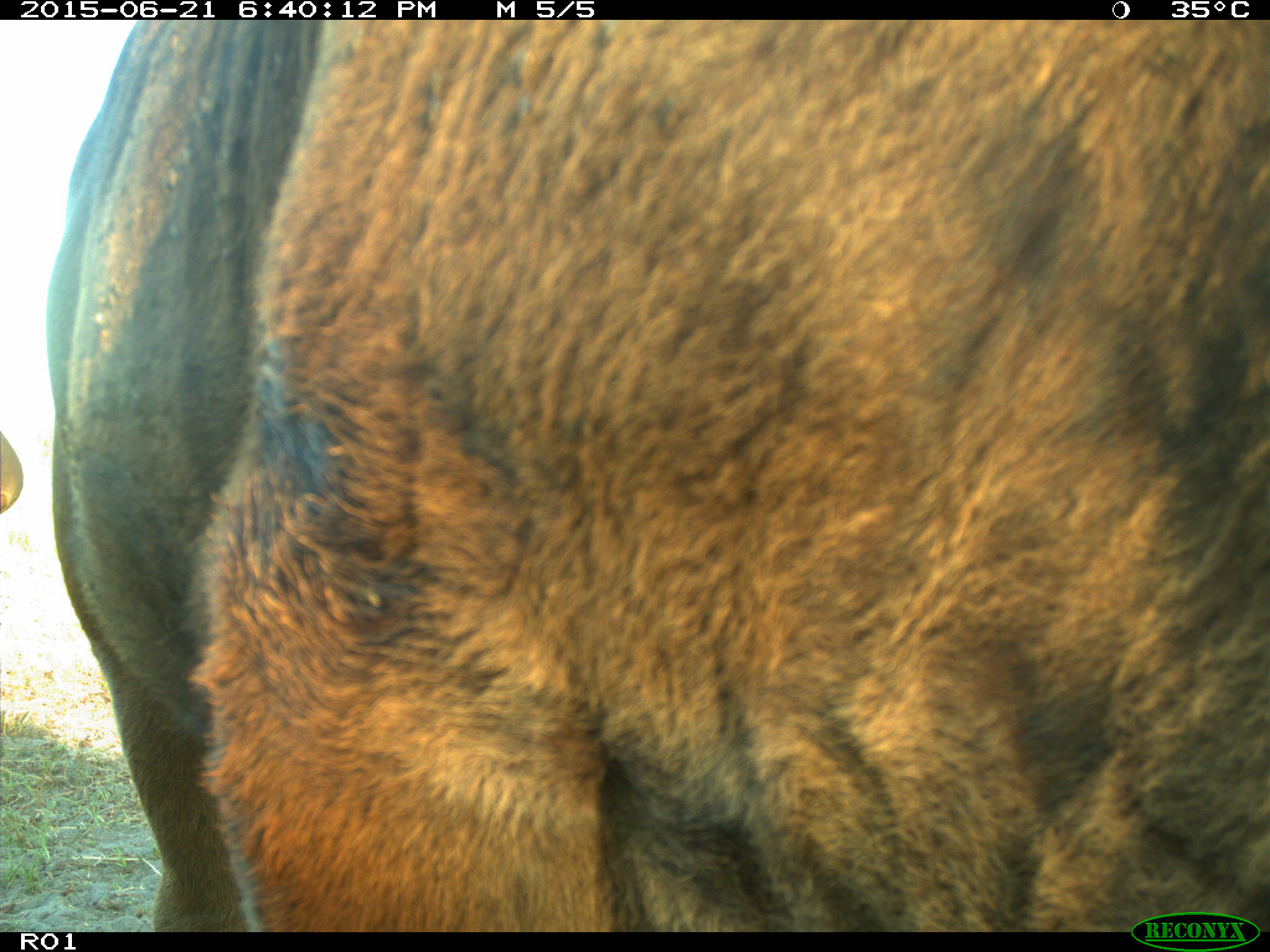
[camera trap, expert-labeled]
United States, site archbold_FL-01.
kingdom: Animalia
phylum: Chordata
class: Mammalia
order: Artiodactyla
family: Bovidae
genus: Bos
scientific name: Bos taurus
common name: domestic cow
Bos taurus (domestic cow).